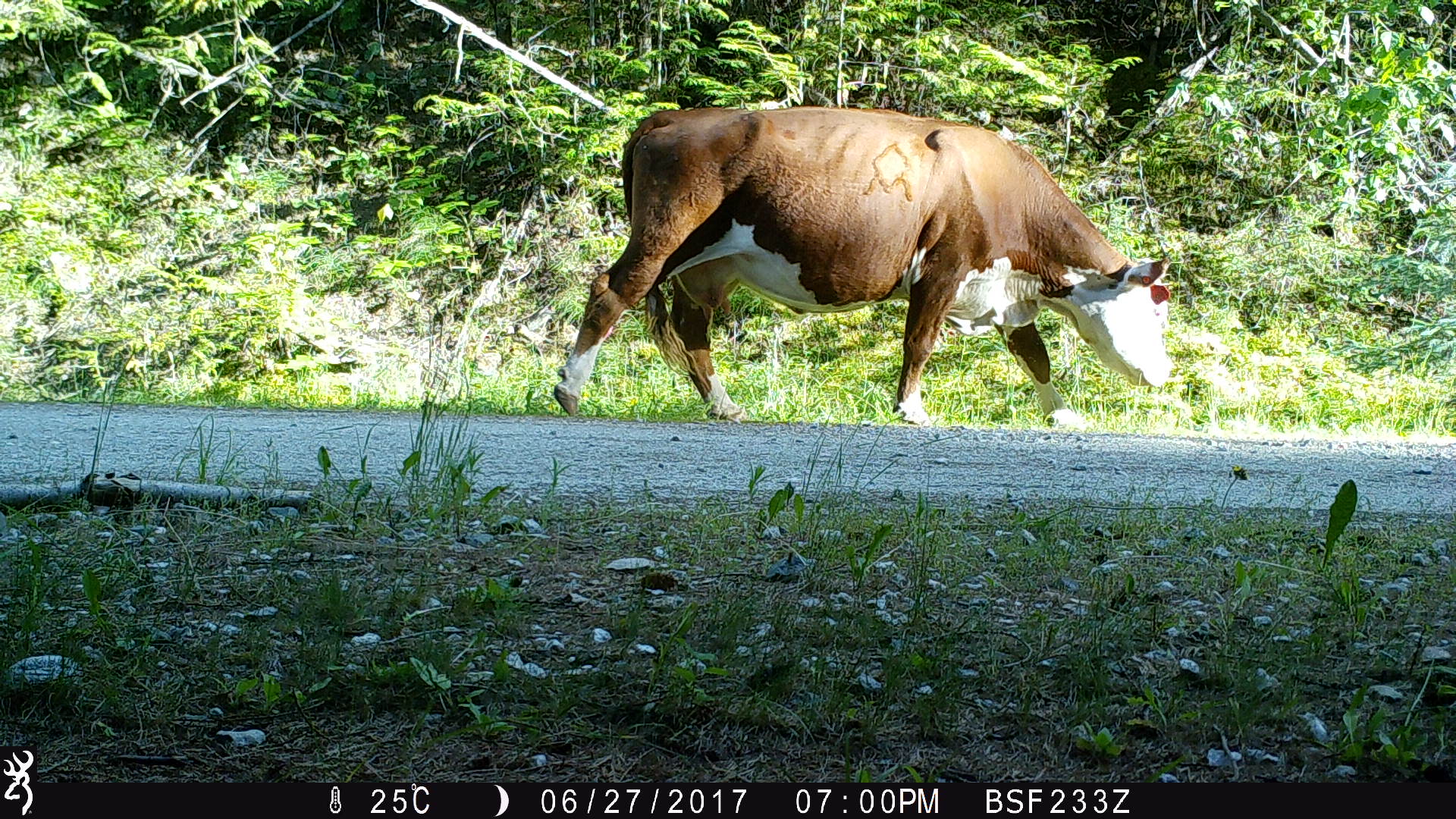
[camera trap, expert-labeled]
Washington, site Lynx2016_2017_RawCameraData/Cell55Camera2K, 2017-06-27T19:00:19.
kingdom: Animalia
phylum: Chordata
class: Mammalia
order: Artiodactyla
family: Bovidae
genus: Bos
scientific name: Bos taurus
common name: domestic cattle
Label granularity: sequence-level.